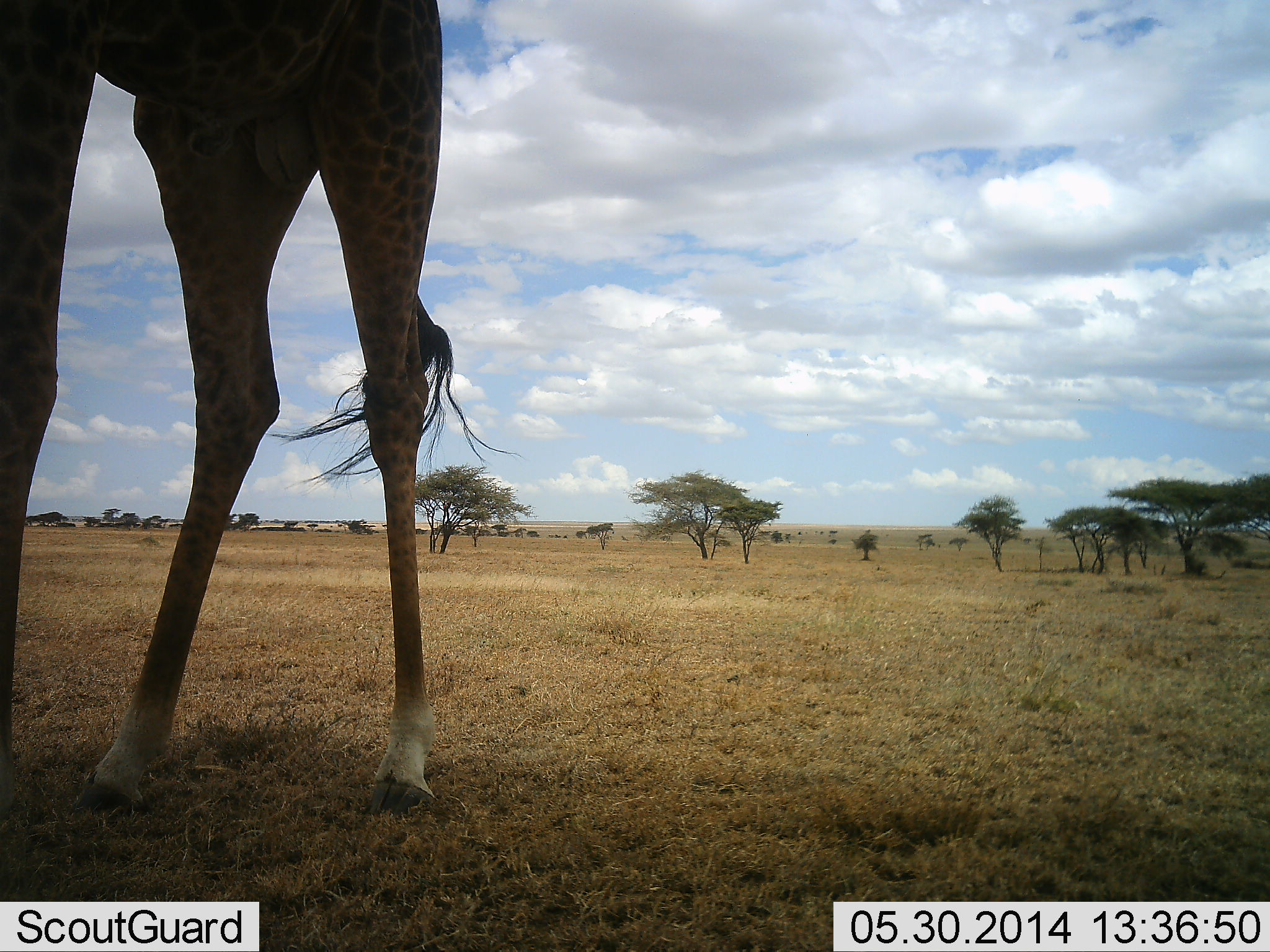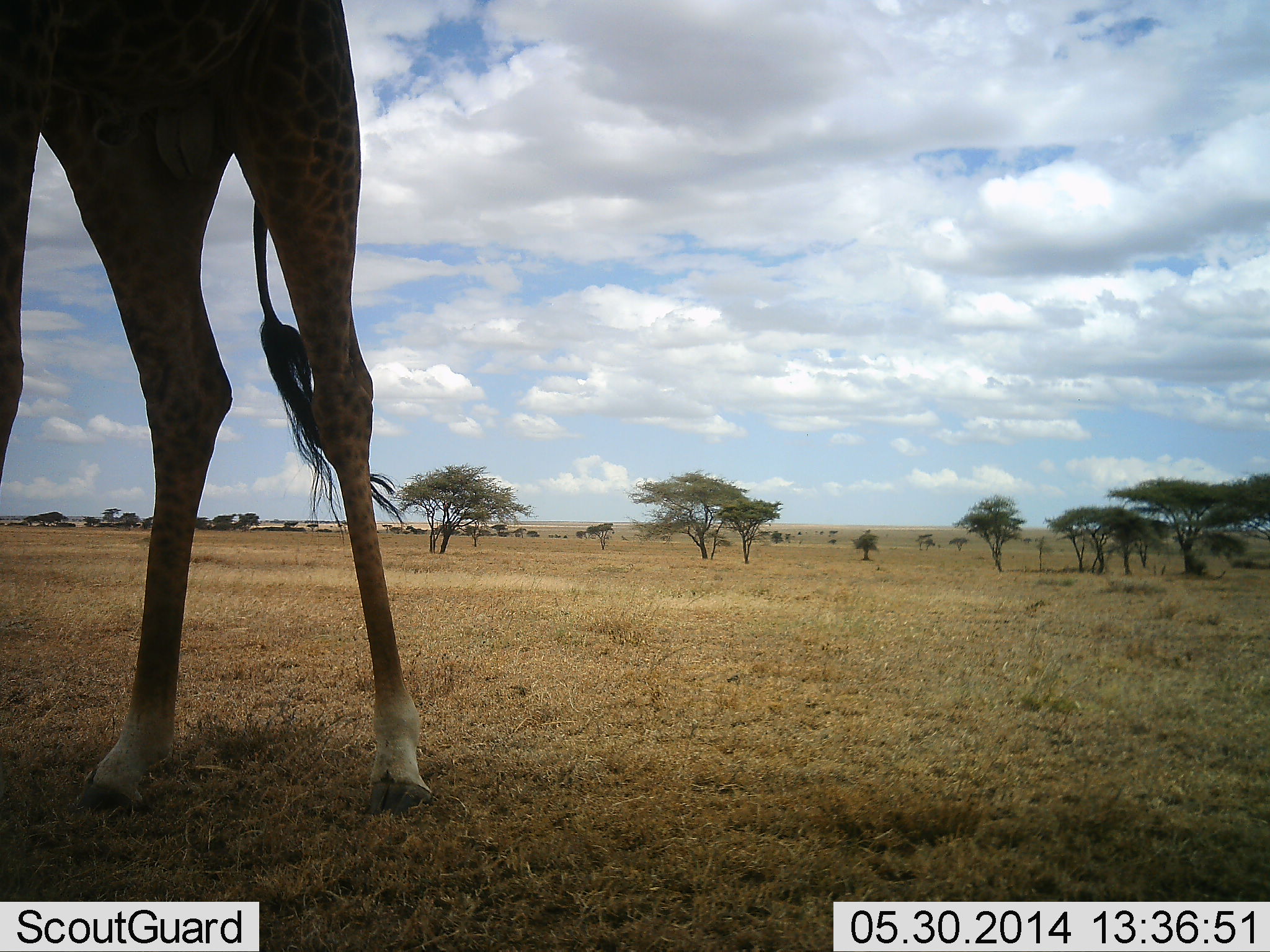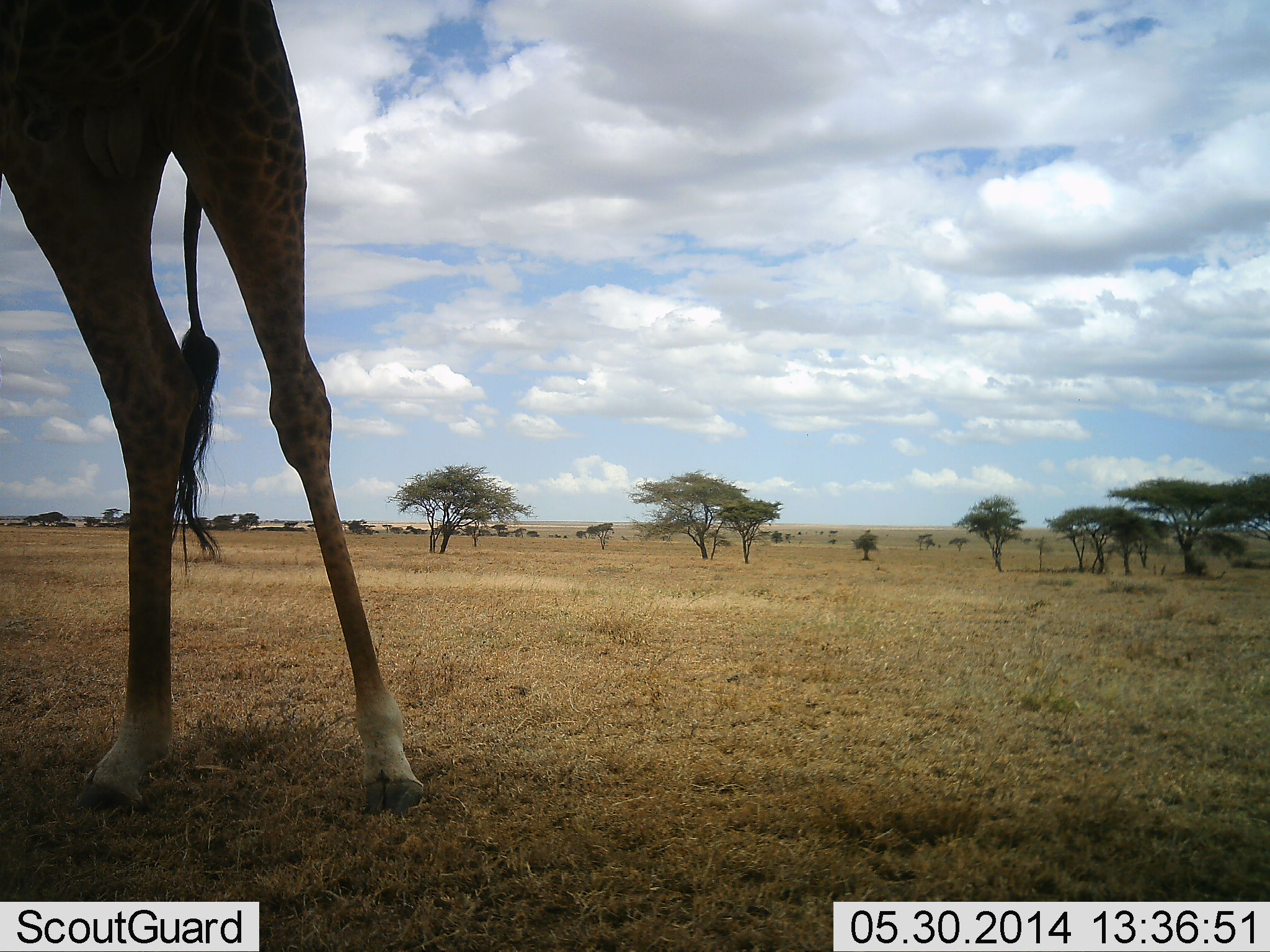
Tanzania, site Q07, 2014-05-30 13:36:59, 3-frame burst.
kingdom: Animalia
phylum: Chordata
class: Mammalia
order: Artiodactyla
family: Giraffidae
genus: Giraffa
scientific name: Giraffa camelopardalis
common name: giraffe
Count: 1.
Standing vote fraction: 90%.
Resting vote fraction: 0%.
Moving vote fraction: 10%.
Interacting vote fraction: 0%.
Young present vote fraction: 0%.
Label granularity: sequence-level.